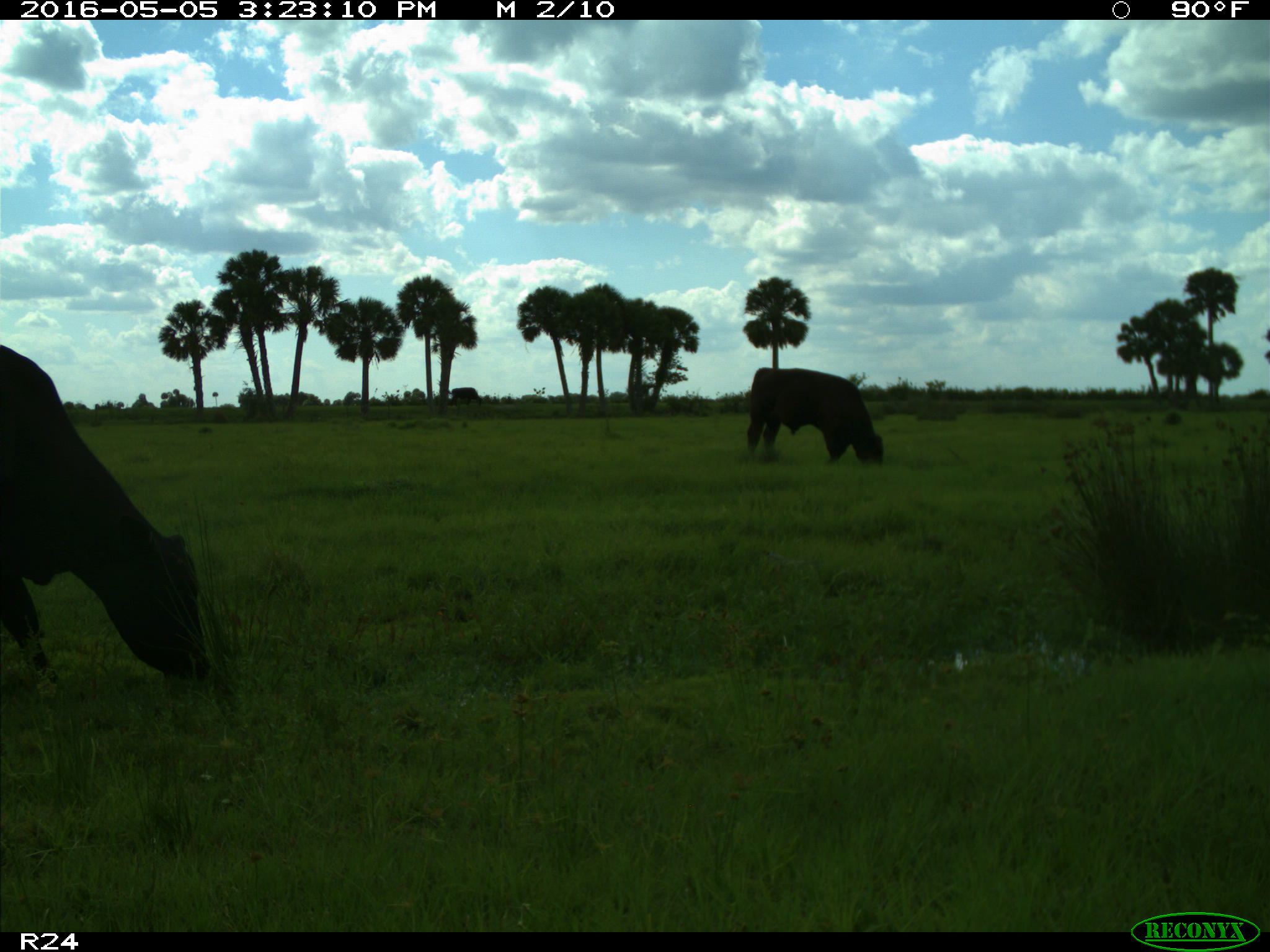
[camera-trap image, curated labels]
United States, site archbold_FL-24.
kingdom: Animalia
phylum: Chordata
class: Mammalia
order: Artiodactyla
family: Bovidae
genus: Bos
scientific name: Bos taurus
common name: domestic cow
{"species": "Bos taurus (domestic cow)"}